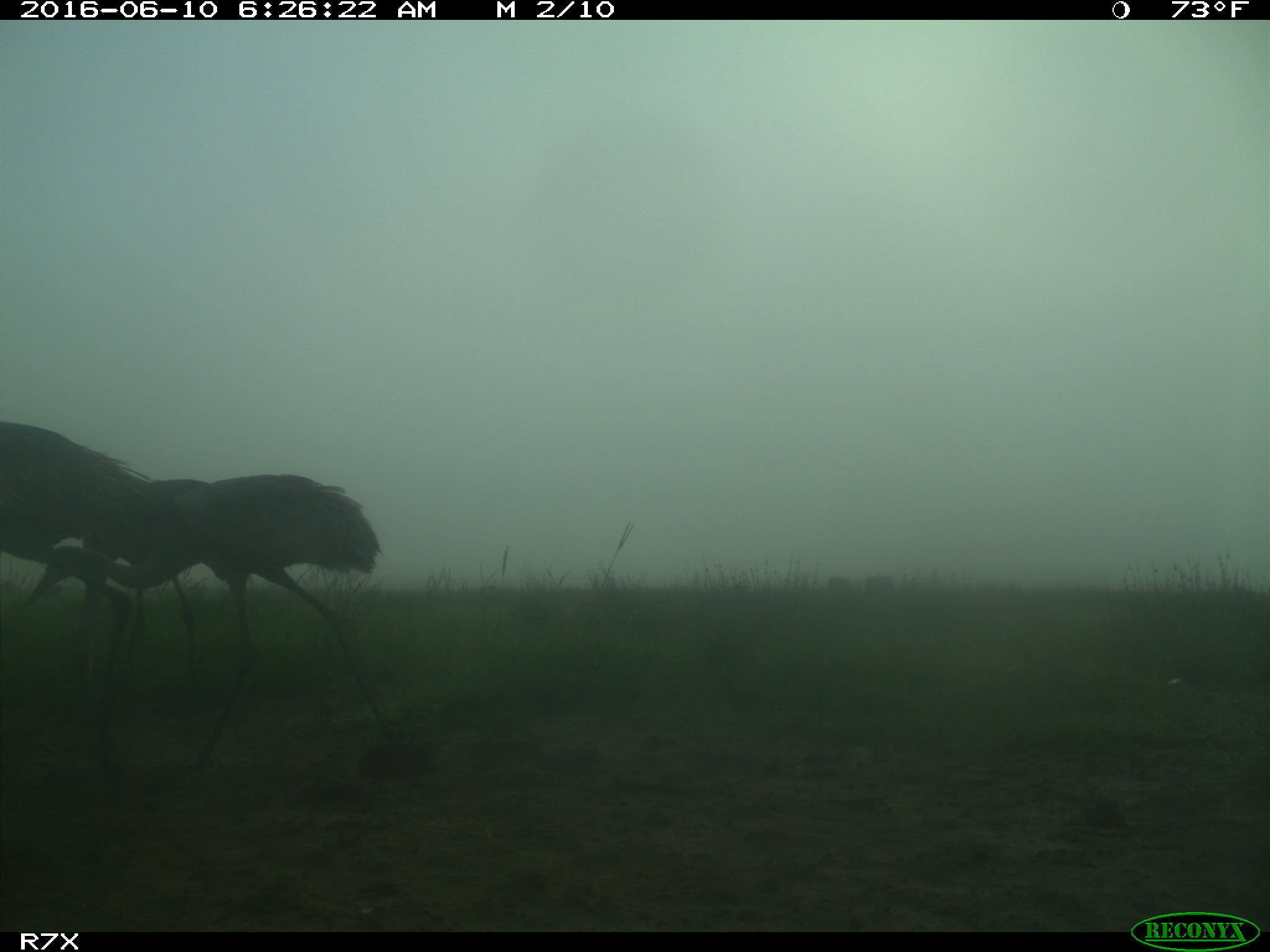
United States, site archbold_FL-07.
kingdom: Animalia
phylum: Chordata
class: Aves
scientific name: Aves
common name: birds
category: unidentified bird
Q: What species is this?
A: Unidentified bird (birds) (Aves).